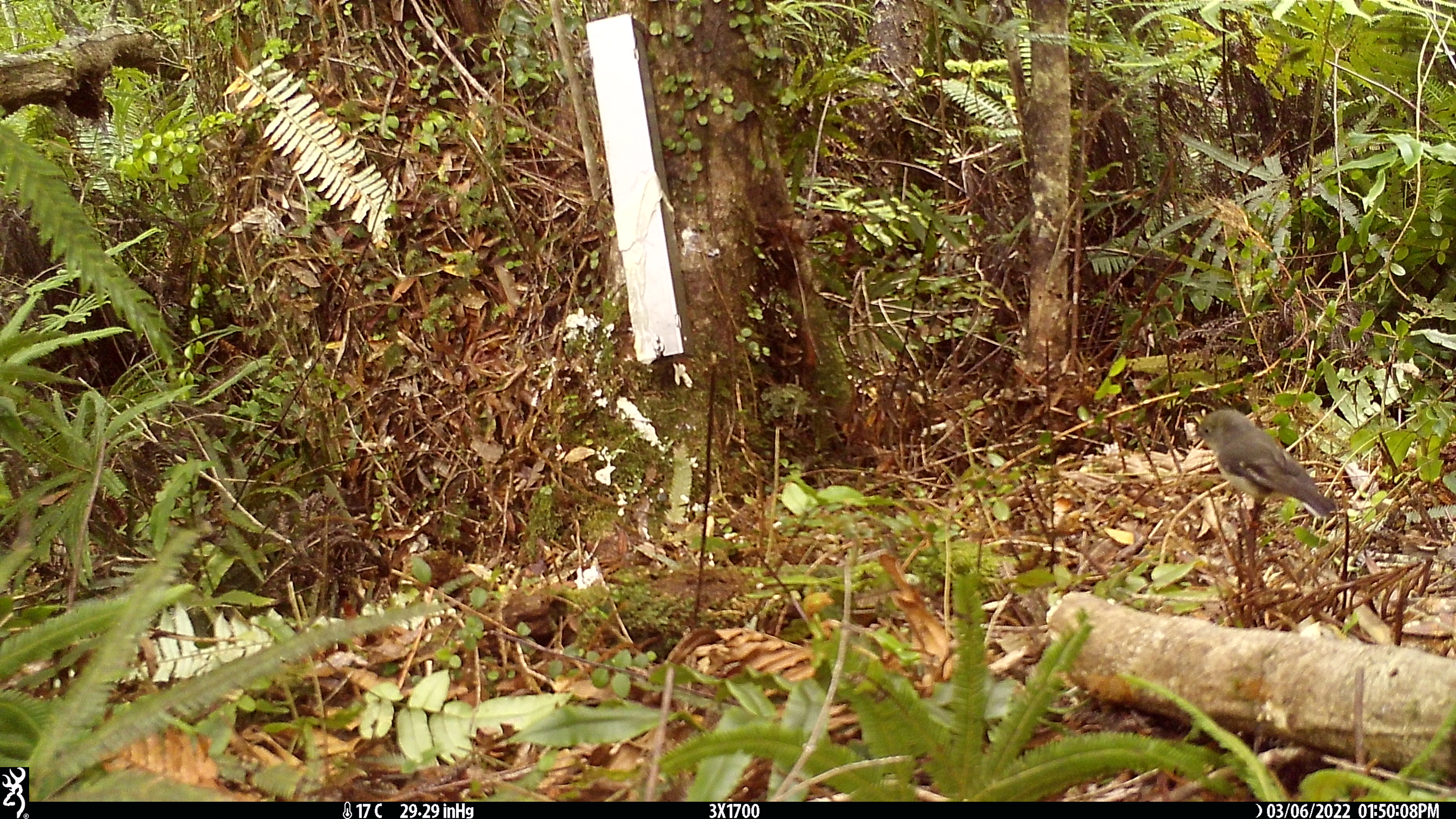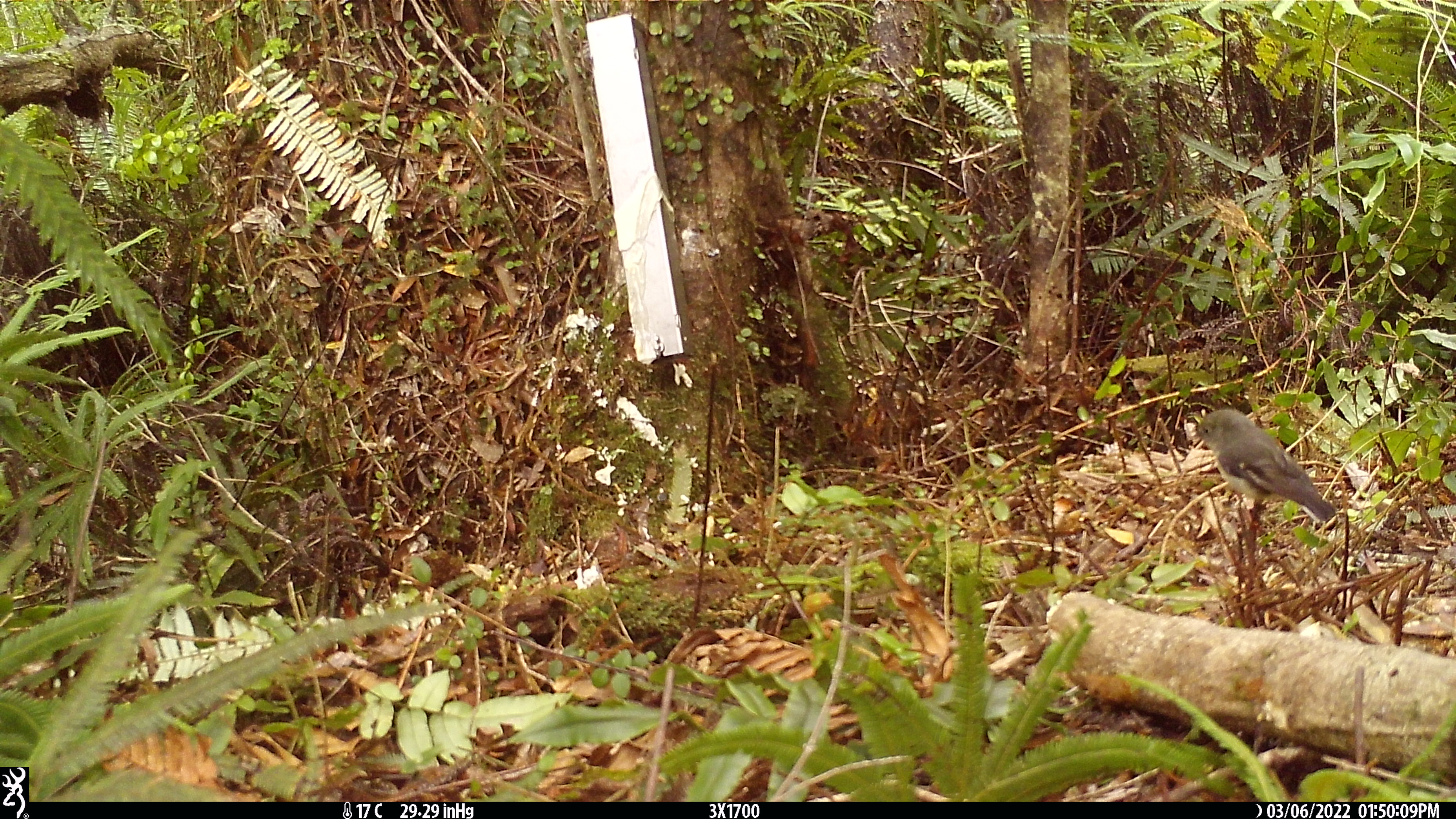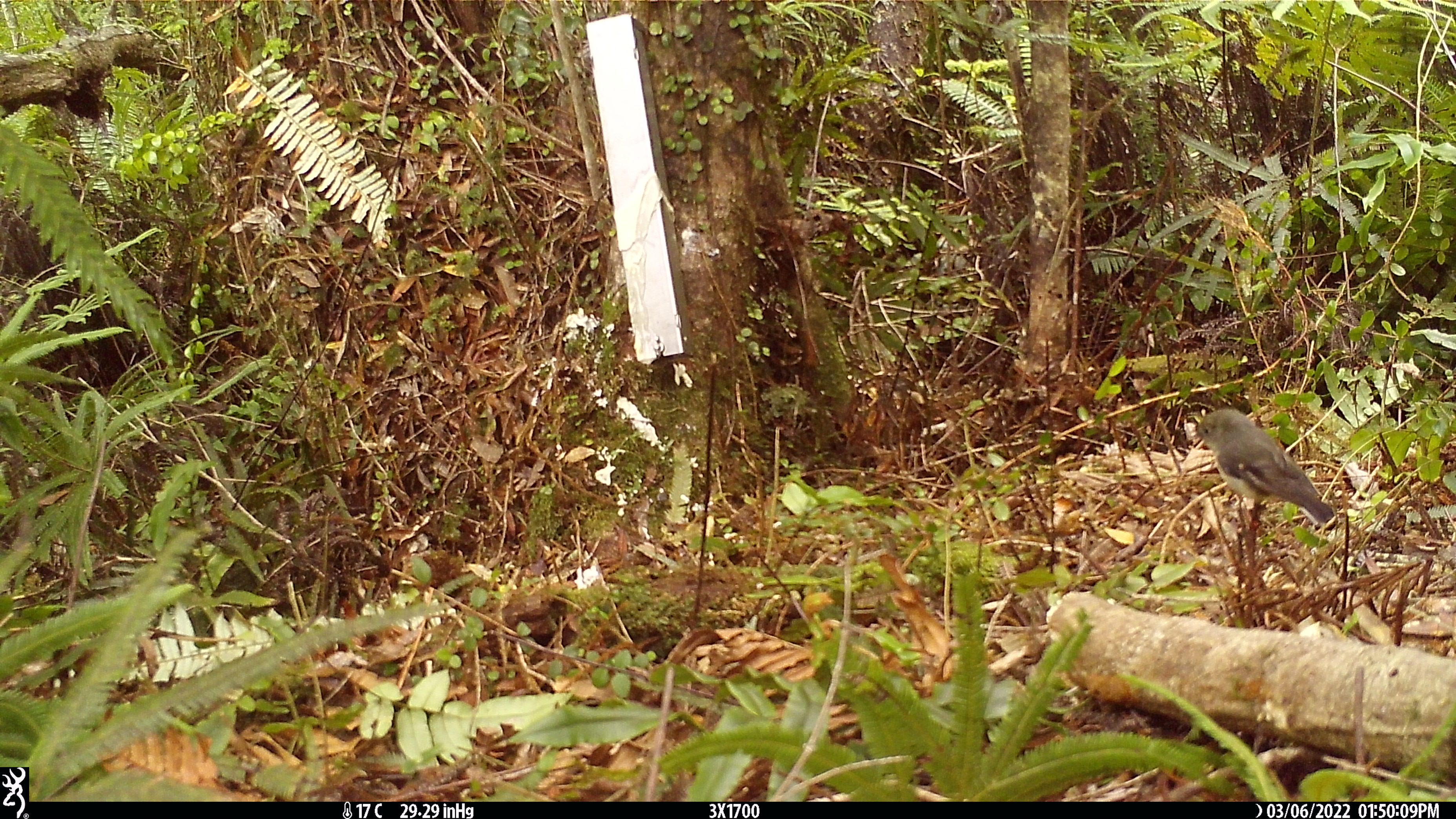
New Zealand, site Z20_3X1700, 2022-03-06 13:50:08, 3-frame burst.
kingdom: Animalia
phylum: Chordata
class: Aves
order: Passeriformes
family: Petroicidae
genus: Petroica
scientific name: Petroica macrocephala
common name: tomtit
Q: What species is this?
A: Tomtit (Petroica macrocephala).